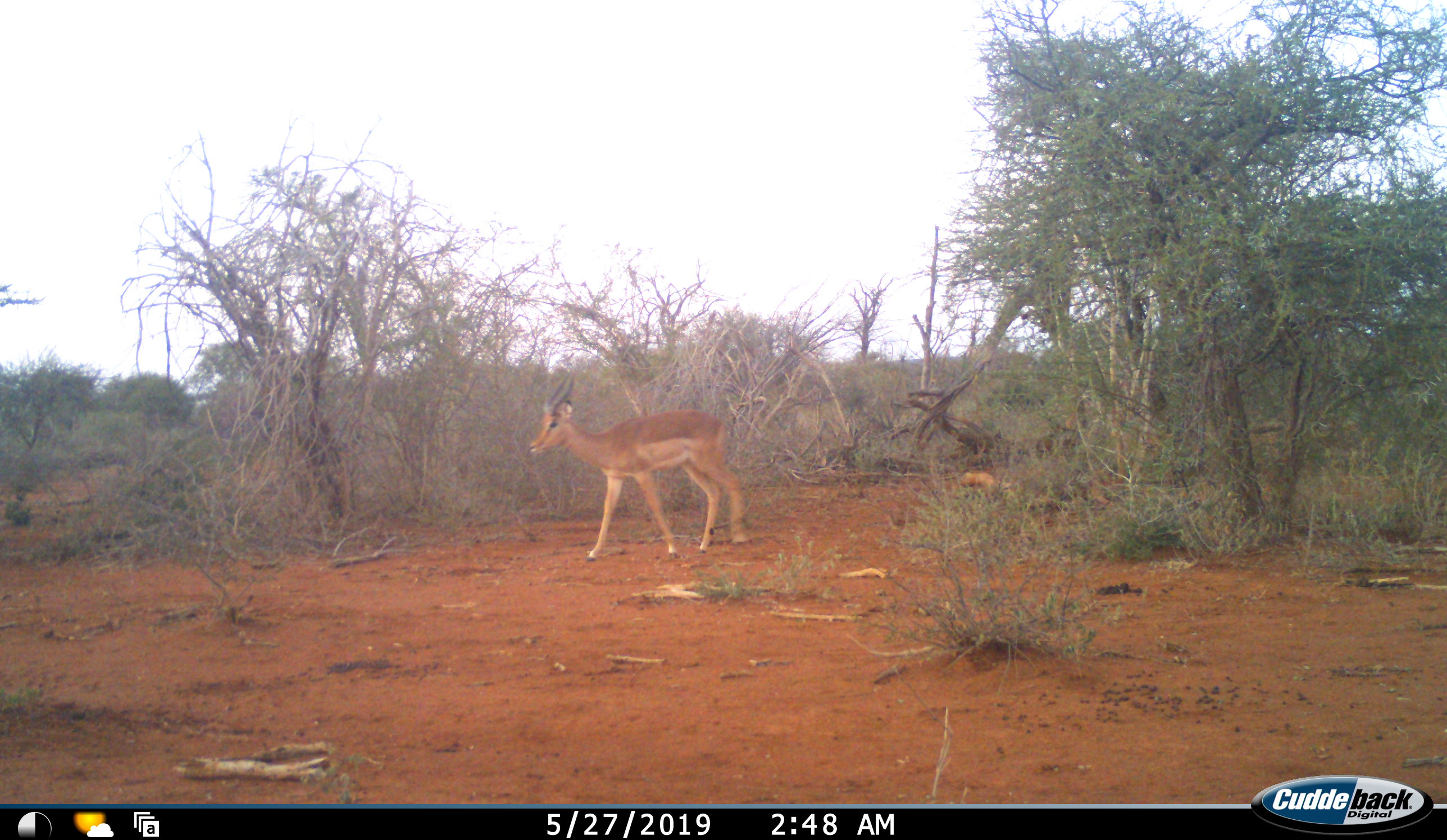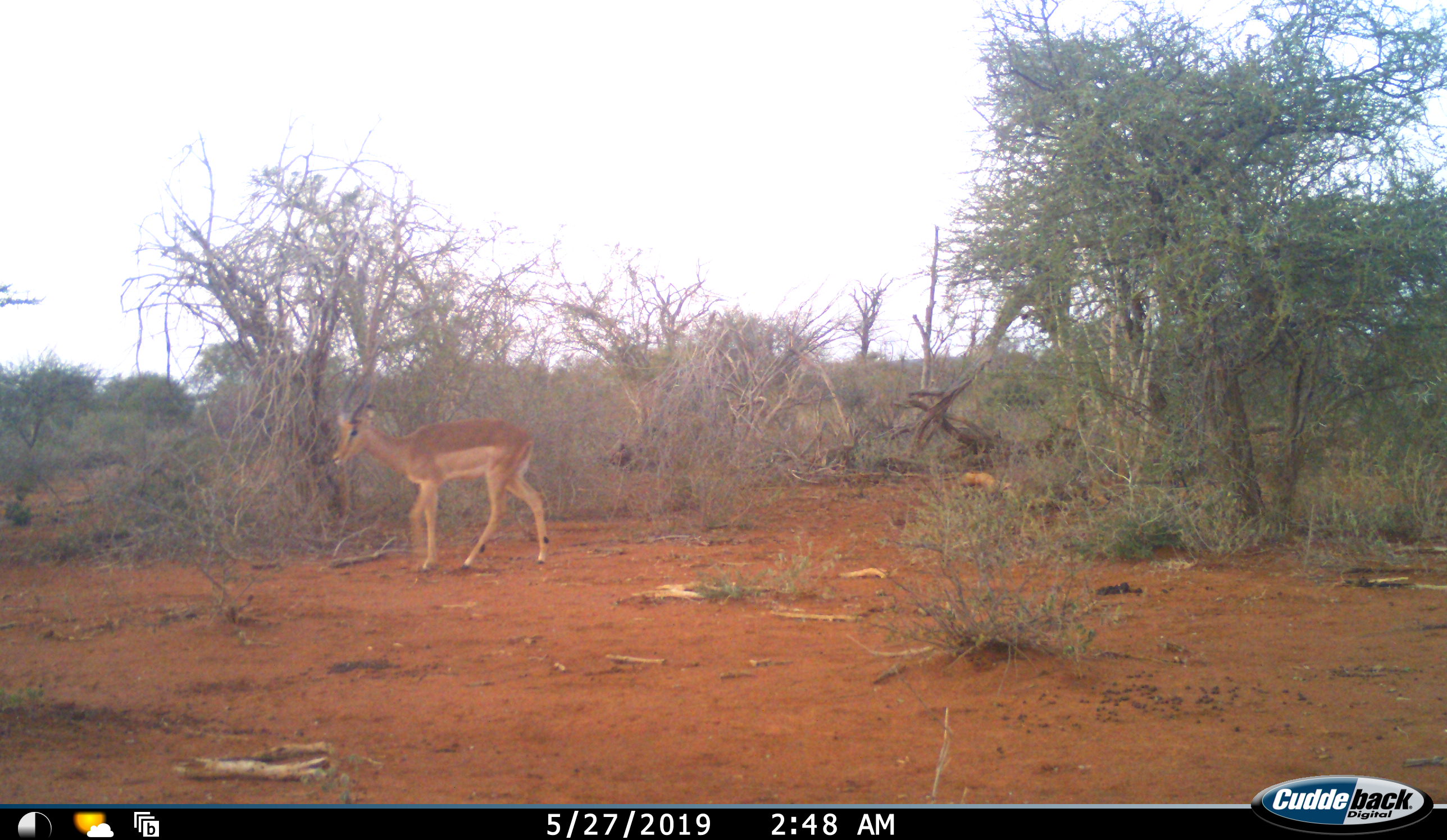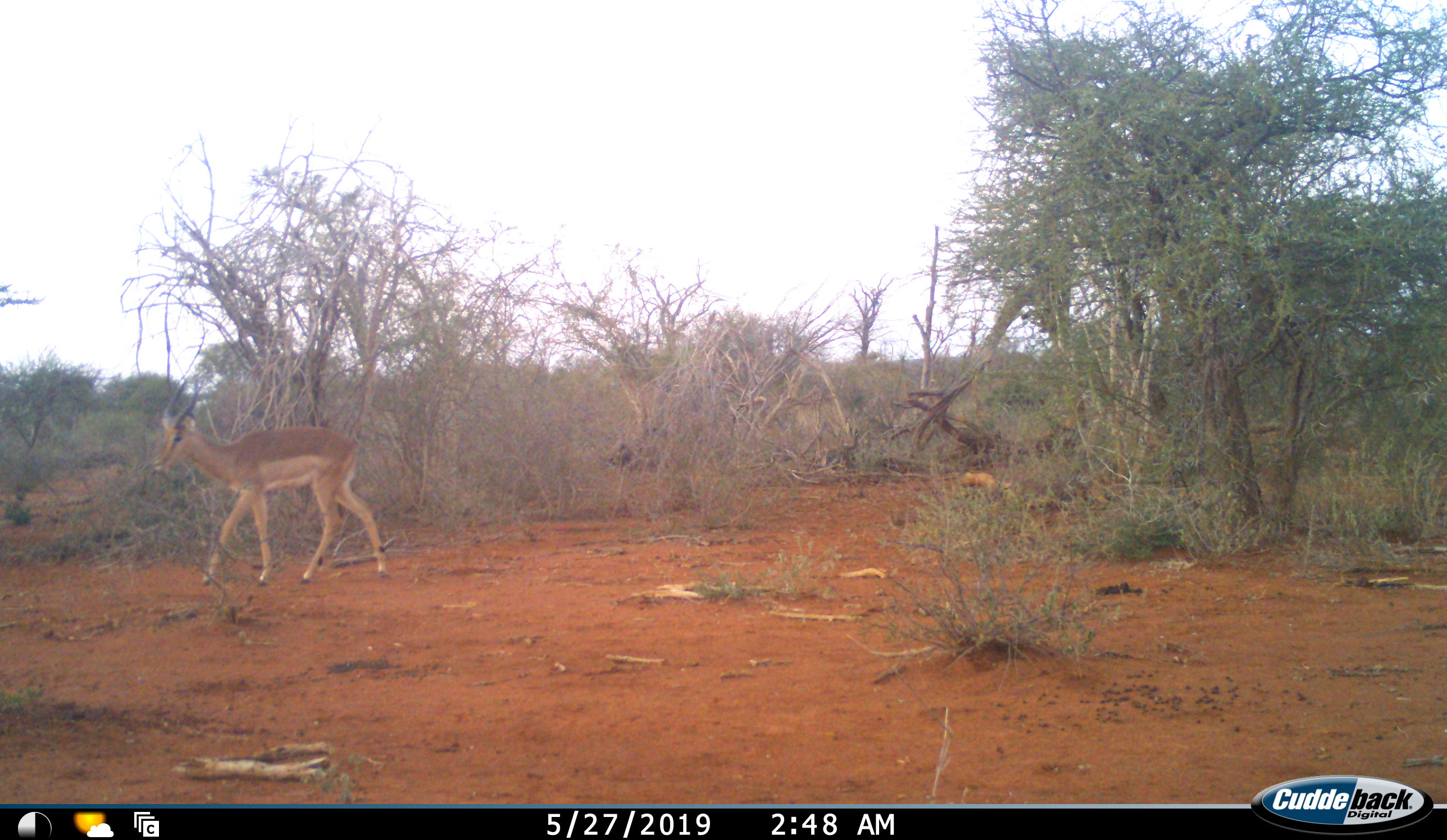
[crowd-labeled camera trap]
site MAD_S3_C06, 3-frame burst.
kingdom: Animalia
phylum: Chordata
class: Mammalia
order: Artiodactyla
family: Bovidae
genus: Aepyceros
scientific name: Aepyceros melampus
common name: impala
Impala (Aepyceros melampus), count 1. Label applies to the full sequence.